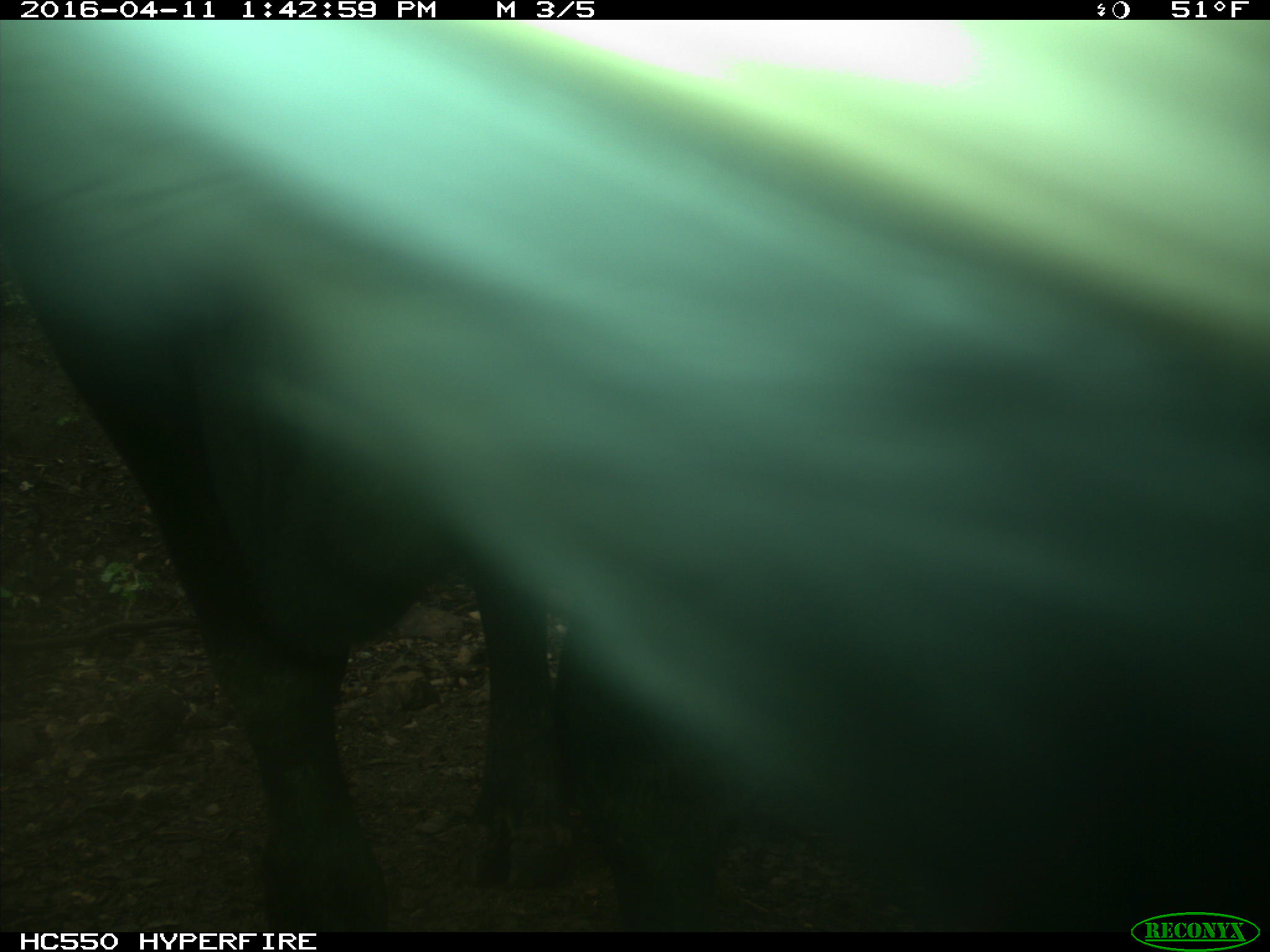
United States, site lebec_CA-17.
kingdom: Animalia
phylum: Chordata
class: Mammalia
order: Artiodactyla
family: Bovidae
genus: Bos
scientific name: Bos taurus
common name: domestic cow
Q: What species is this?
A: Bos taurus (domestic cow).